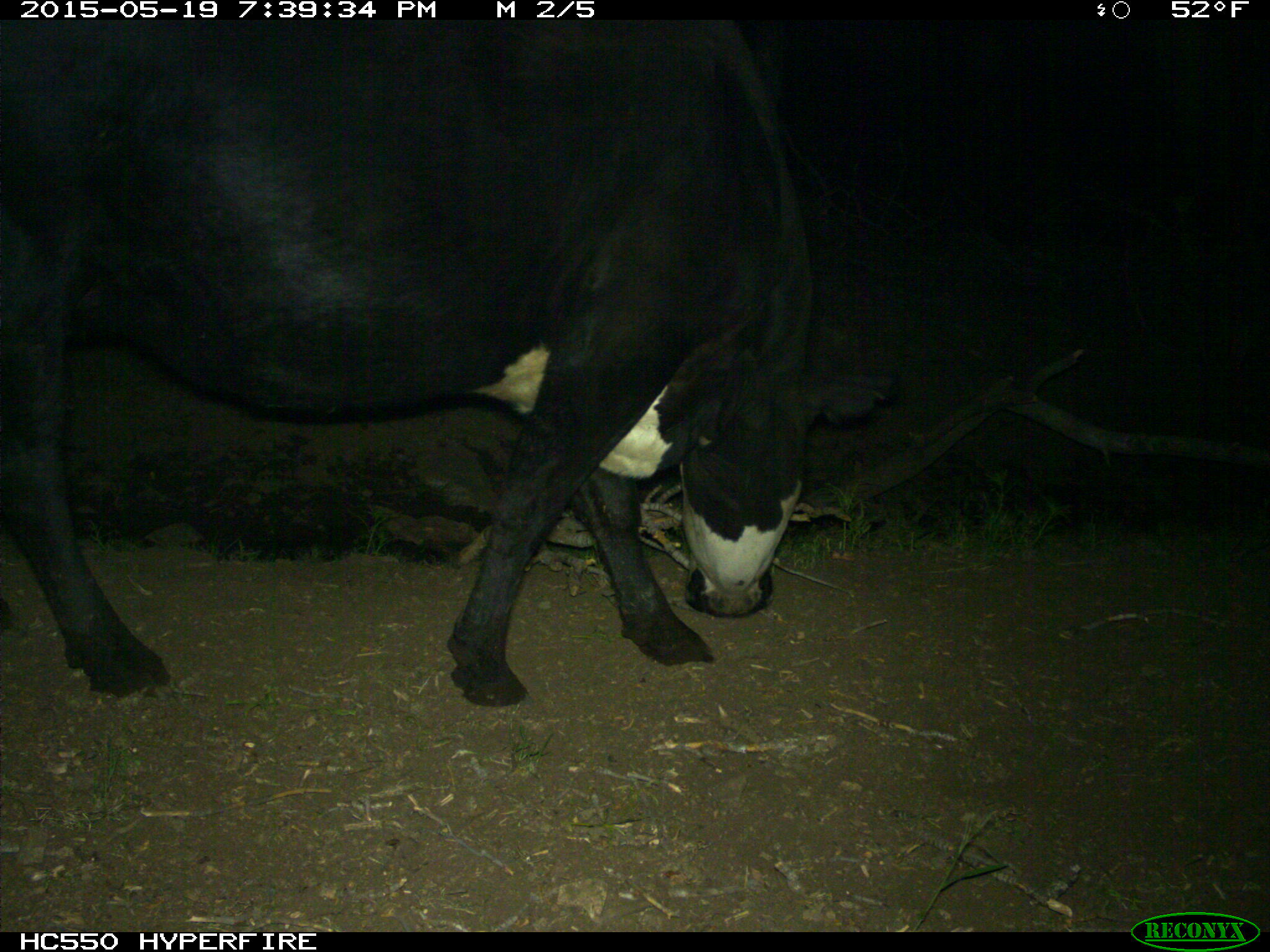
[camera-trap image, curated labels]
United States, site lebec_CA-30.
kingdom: Animalia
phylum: Chordata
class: Mammalia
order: Artiodactyla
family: Bovidae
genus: Bos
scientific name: Bos taurus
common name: domestic cow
Bos taurus (domestic cow).